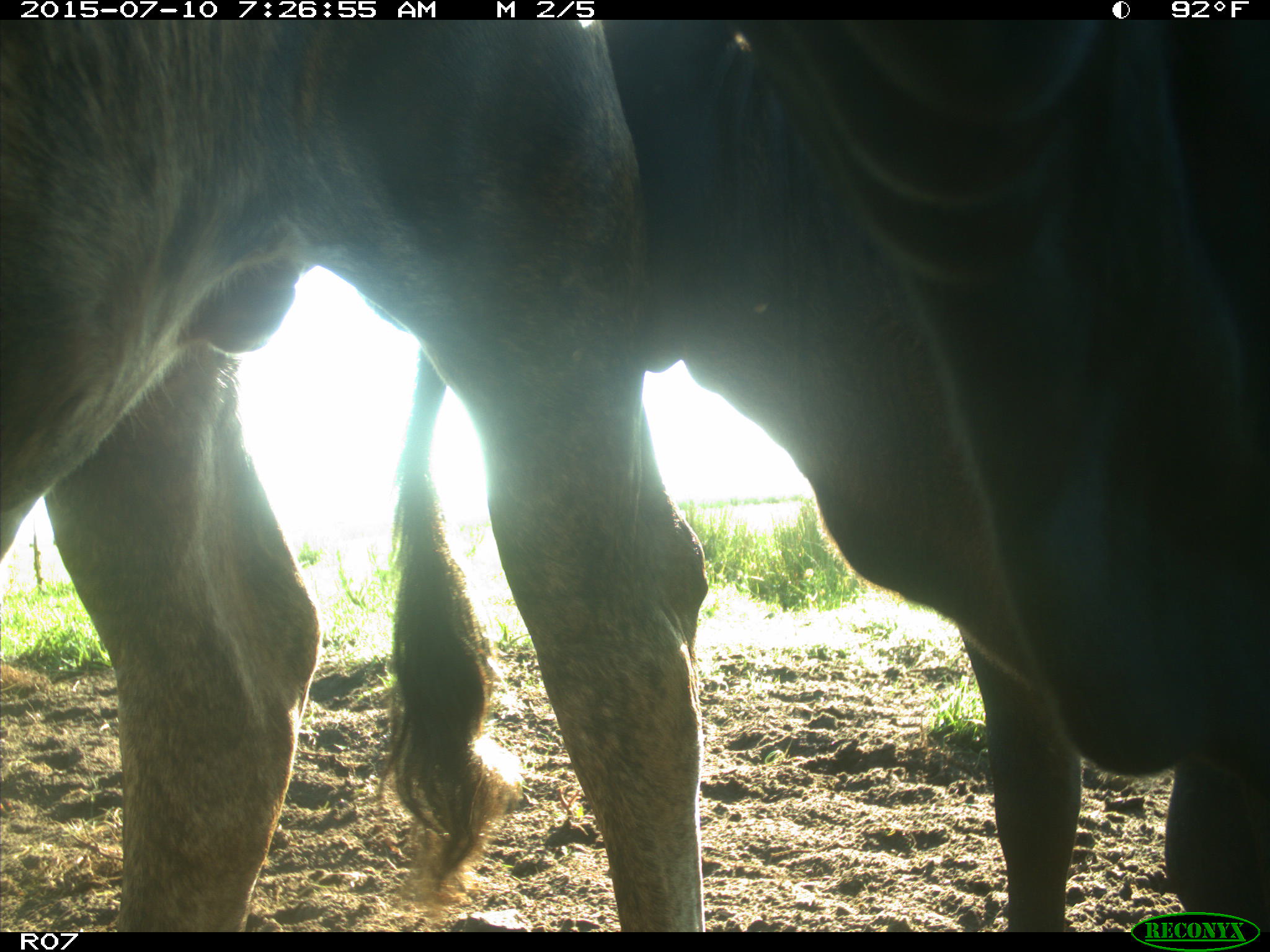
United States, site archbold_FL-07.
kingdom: Animalia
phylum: Chordata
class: Mammalia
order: Artiodactyla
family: Bovidae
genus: Bos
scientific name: Bos taurus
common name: domestic cow